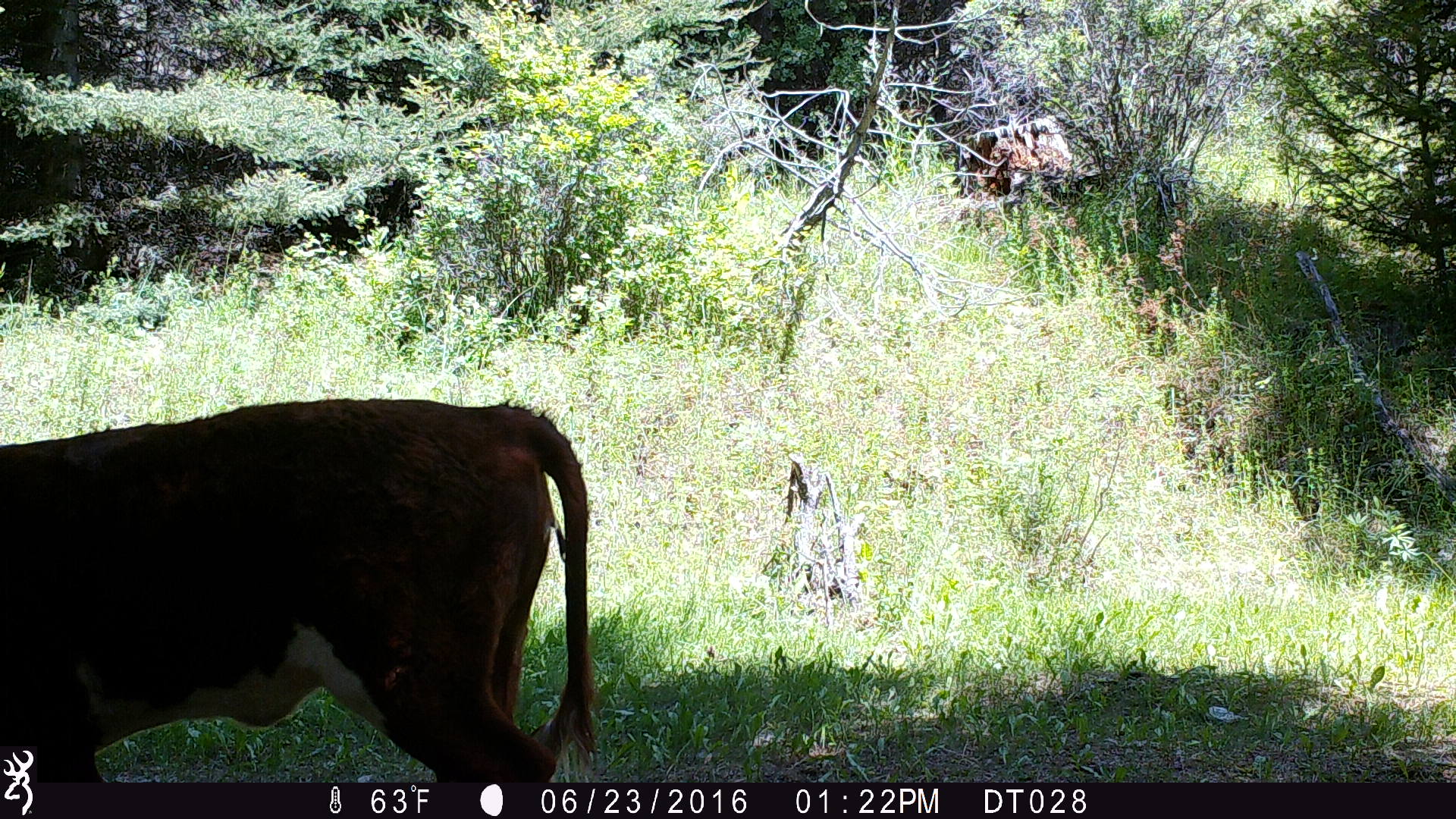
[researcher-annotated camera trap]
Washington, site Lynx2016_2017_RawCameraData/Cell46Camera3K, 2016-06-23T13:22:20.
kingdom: Animalia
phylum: Chordata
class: Mammalia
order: Artiodactyla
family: Bovidae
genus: Bos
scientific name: Bos taurus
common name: domestic cattle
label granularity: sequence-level